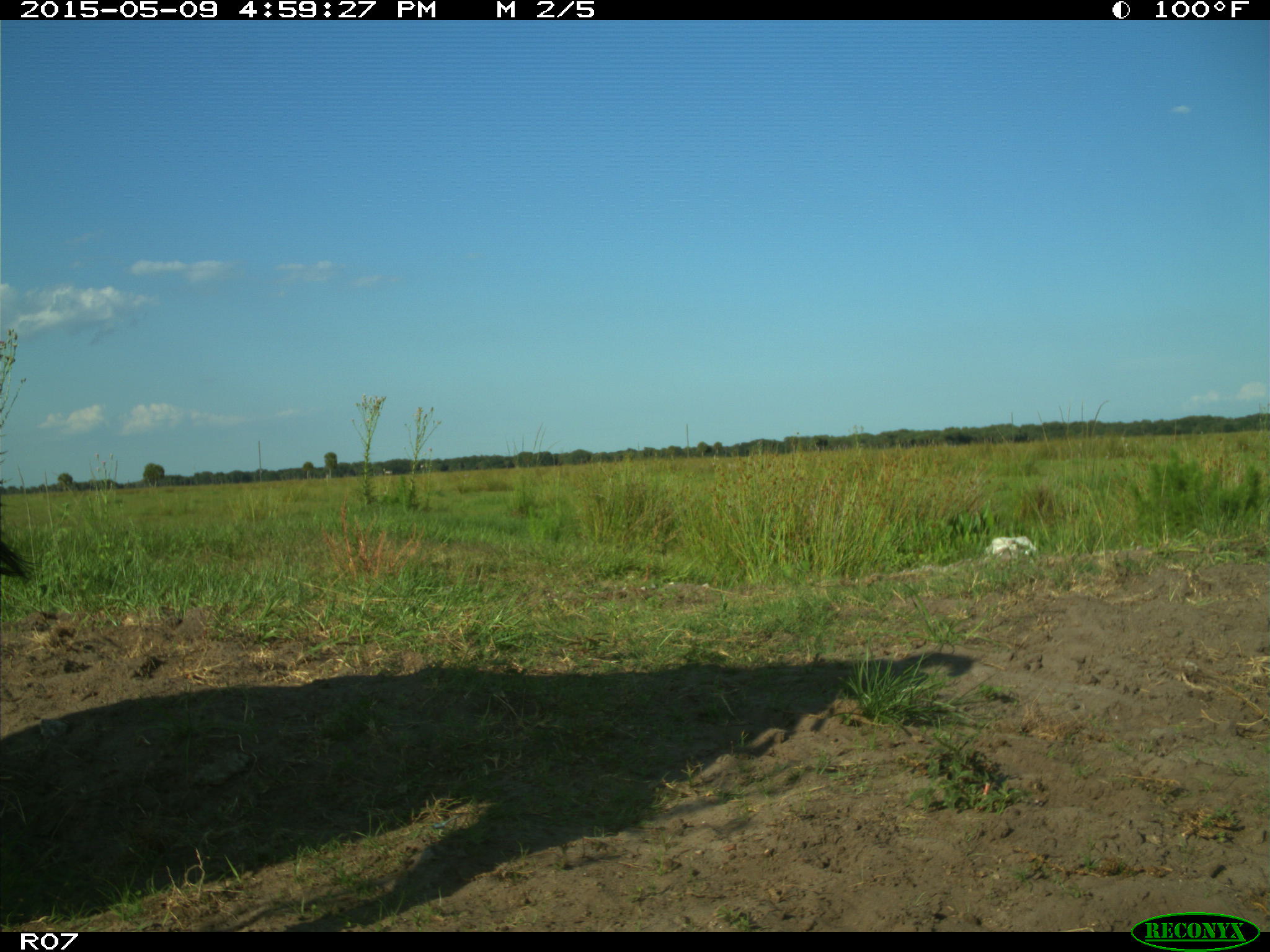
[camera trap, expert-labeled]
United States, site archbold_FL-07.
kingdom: Animalia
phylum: Chordata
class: Mammalia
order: Artiodactyla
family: Bovidae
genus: Bos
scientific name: Bos taurus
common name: domestic cow